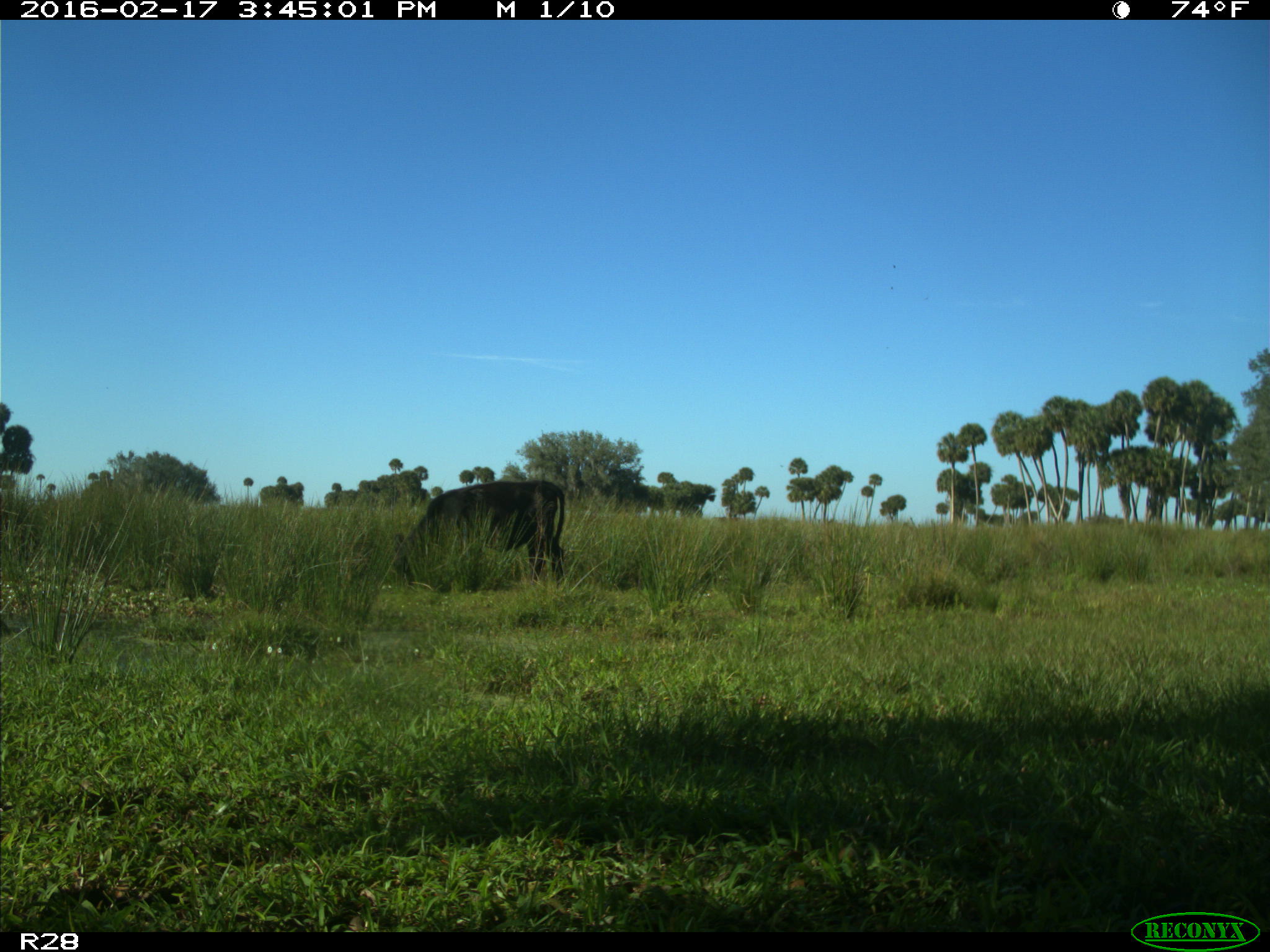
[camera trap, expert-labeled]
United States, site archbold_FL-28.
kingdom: Animalia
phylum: Chordata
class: Mammalia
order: Artiodactyla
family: Bovidae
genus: Bos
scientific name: Bos taurus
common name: domestic cow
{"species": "Bos taurus (domestic cow)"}